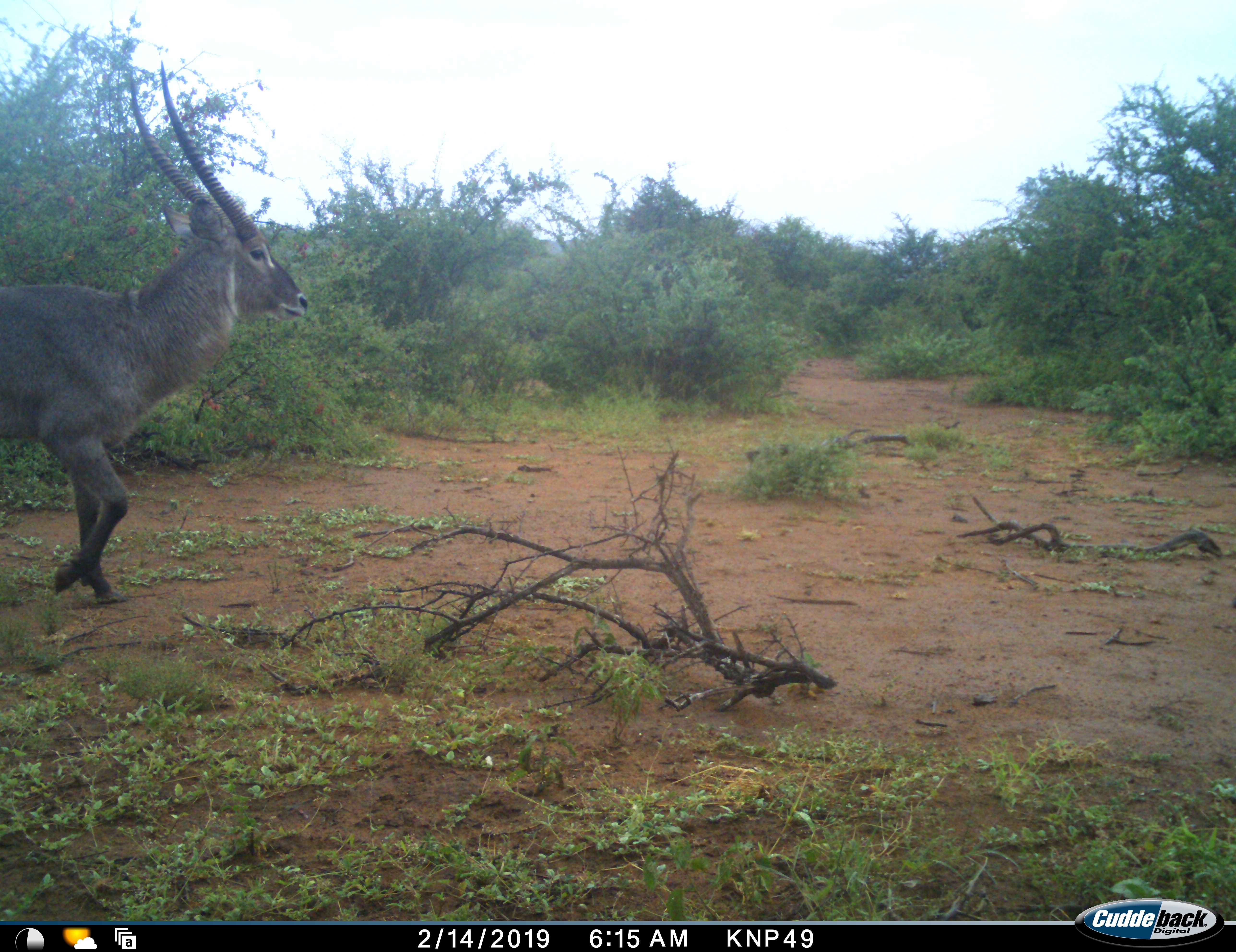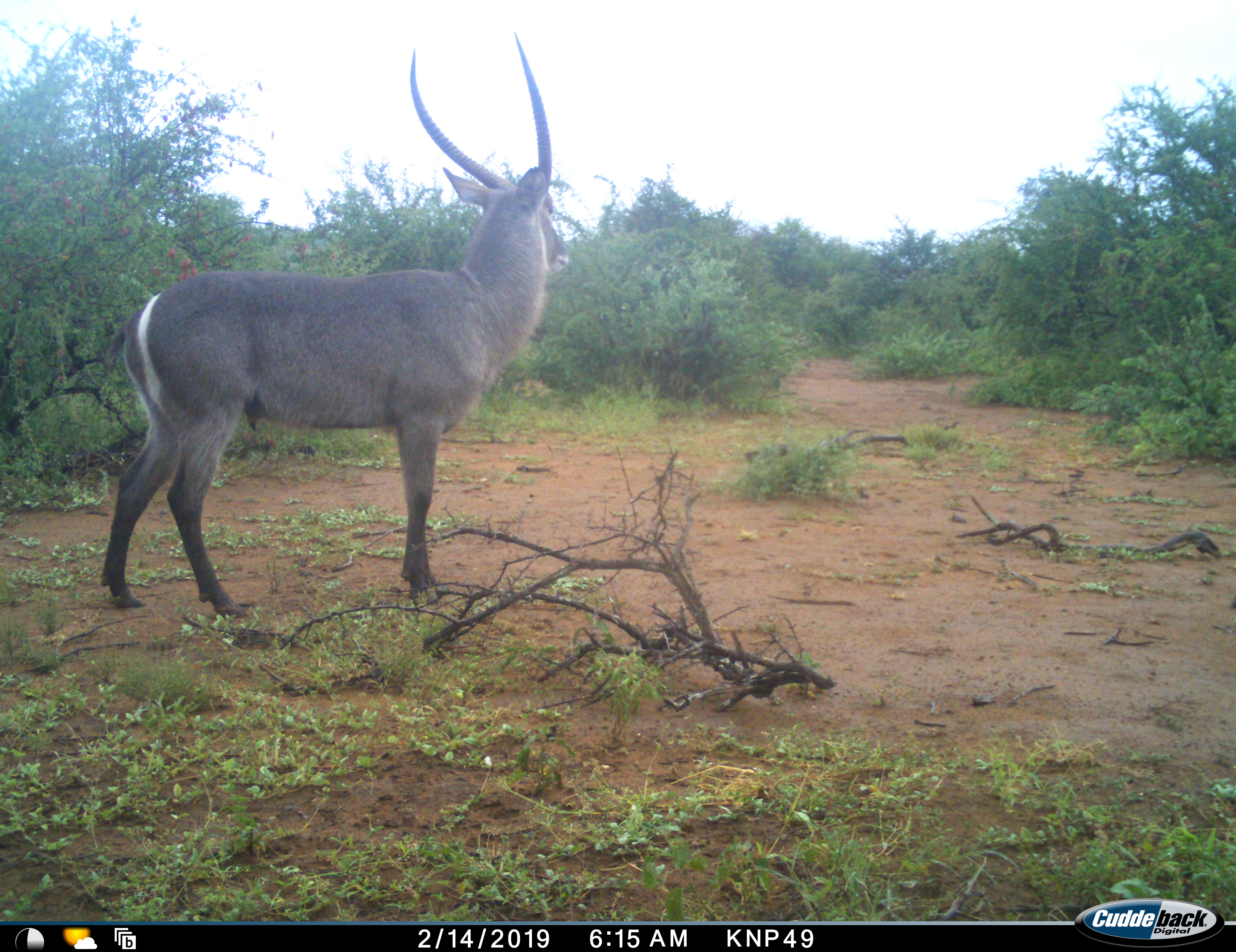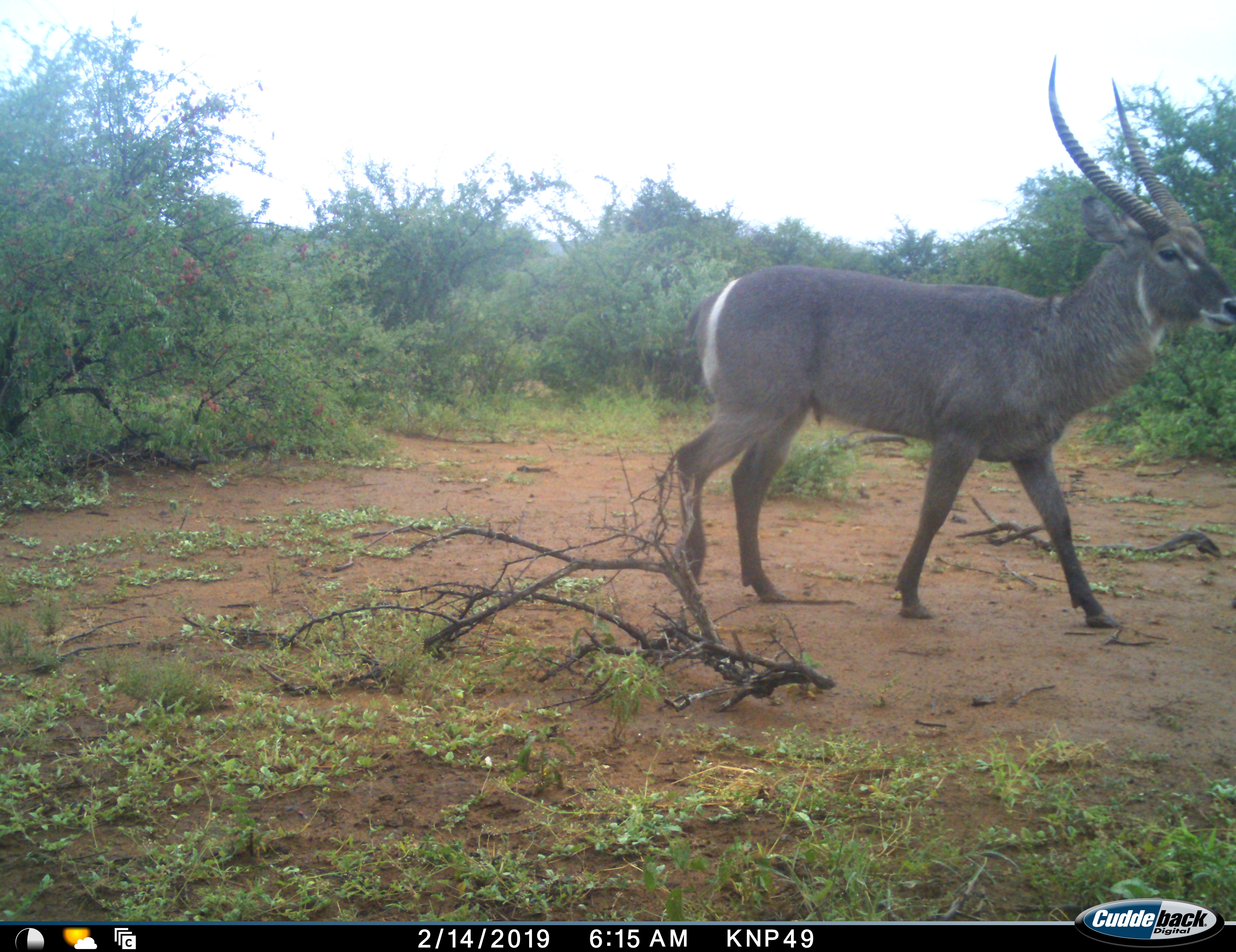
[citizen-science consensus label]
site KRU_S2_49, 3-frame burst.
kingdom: Animalia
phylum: Chordata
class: Mammalia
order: Artiodactyla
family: Bovidae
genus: Kobus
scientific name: Kobus ellipsiprymnus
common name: waterbuck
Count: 1.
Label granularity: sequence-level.